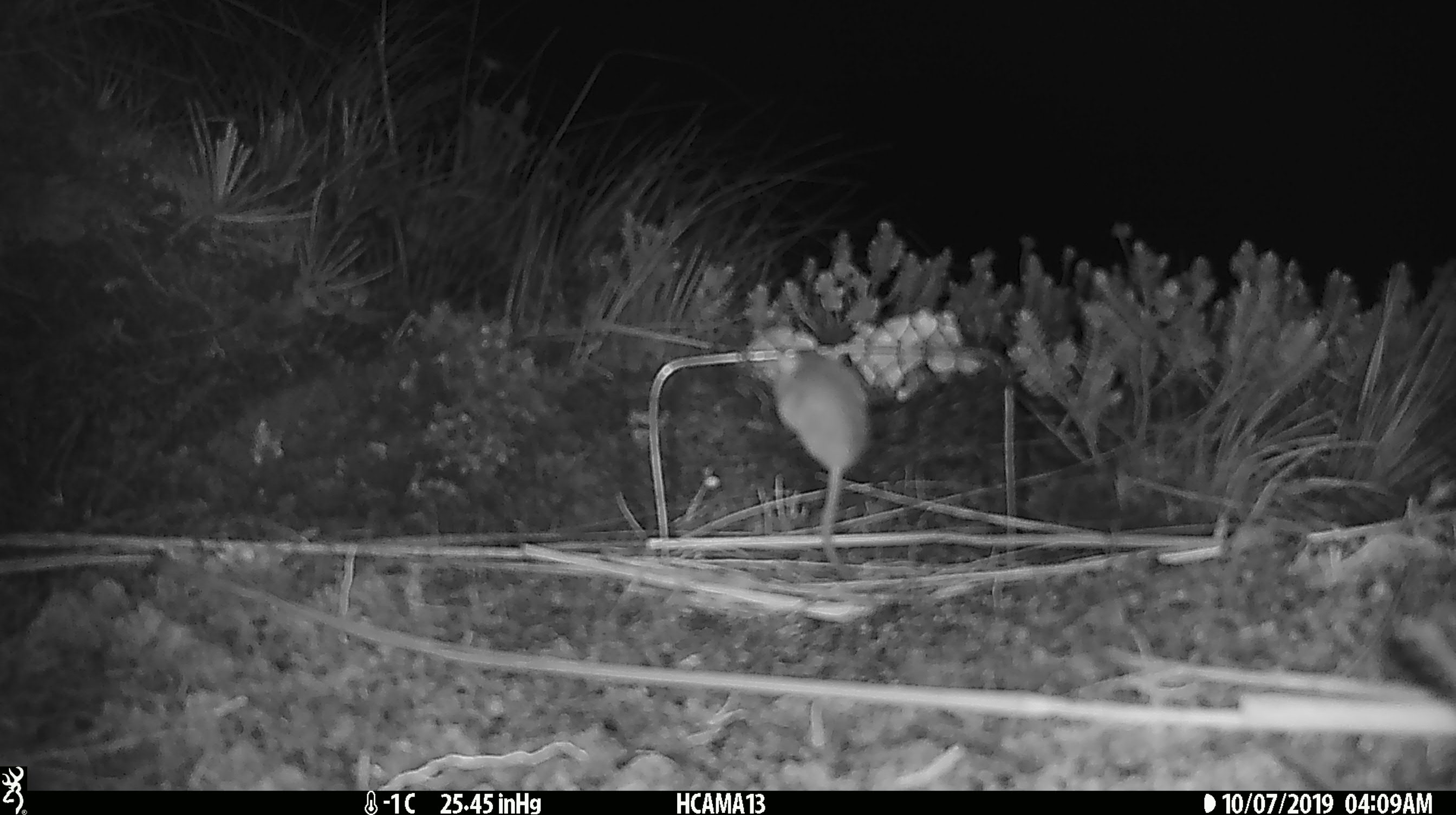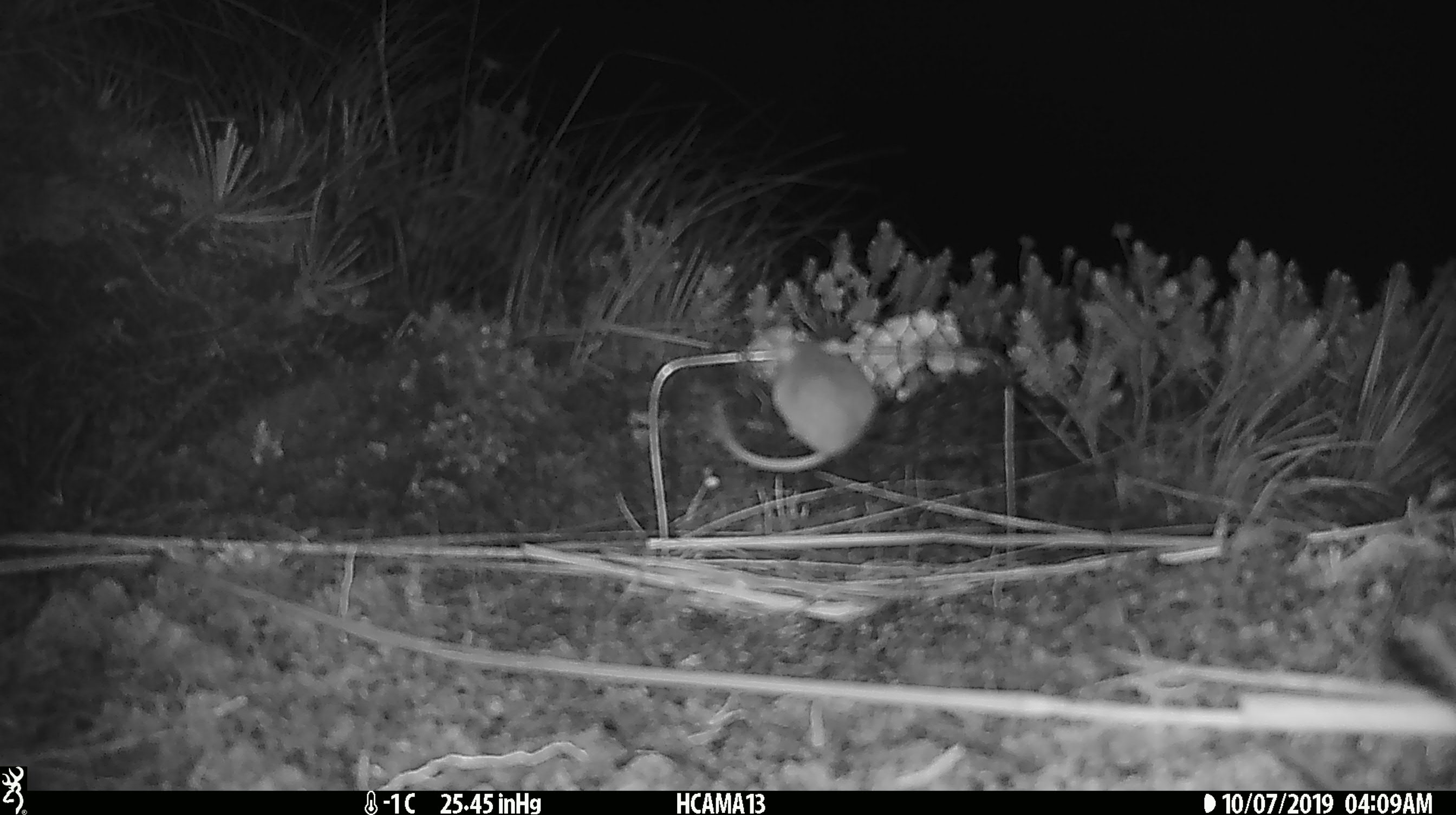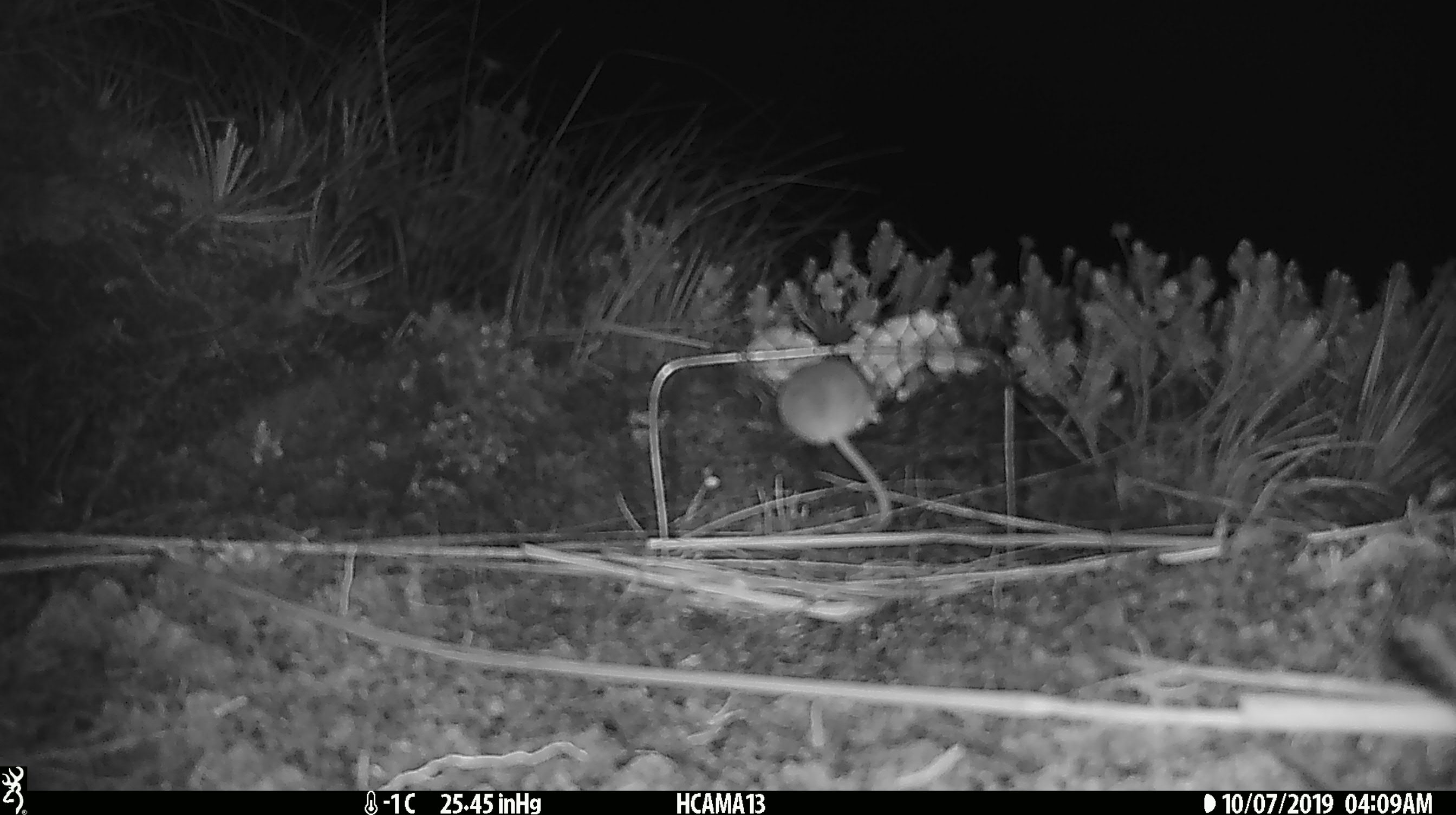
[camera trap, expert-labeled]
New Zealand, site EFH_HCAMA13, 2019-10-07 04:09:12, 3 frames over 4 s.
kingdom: Animalia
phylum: Chordata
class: Mammalia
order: Rodentia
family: Muridae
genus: Mus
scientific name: Mus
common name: mouse